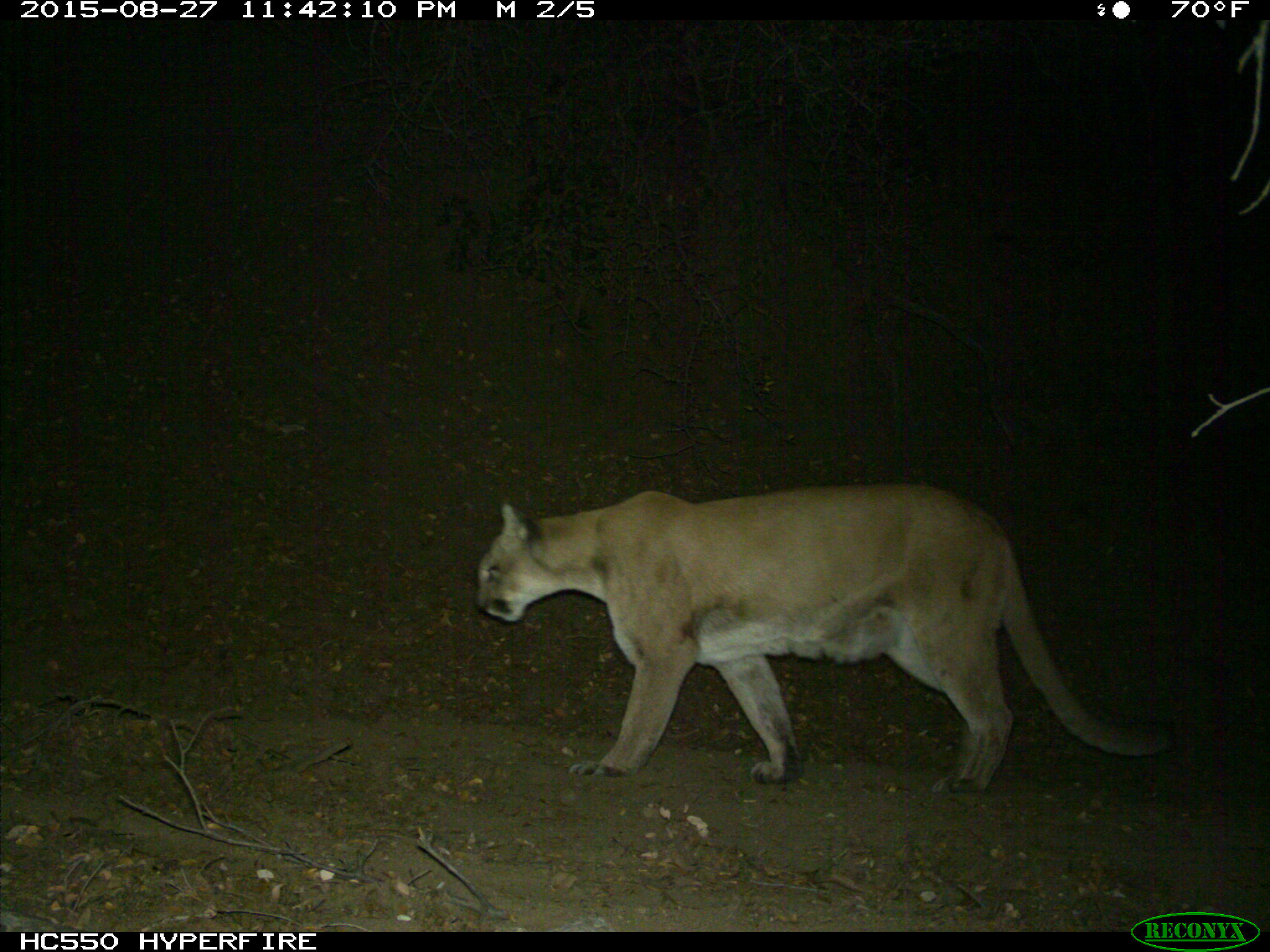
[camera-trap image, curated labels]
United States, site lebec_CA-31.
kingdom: Animalia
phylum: Chordata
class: Mammalia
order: Carnivora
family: Felidae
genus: Puma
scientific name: Puma concolor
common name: mountain lion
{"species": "Puma concolor (mountain lion)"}